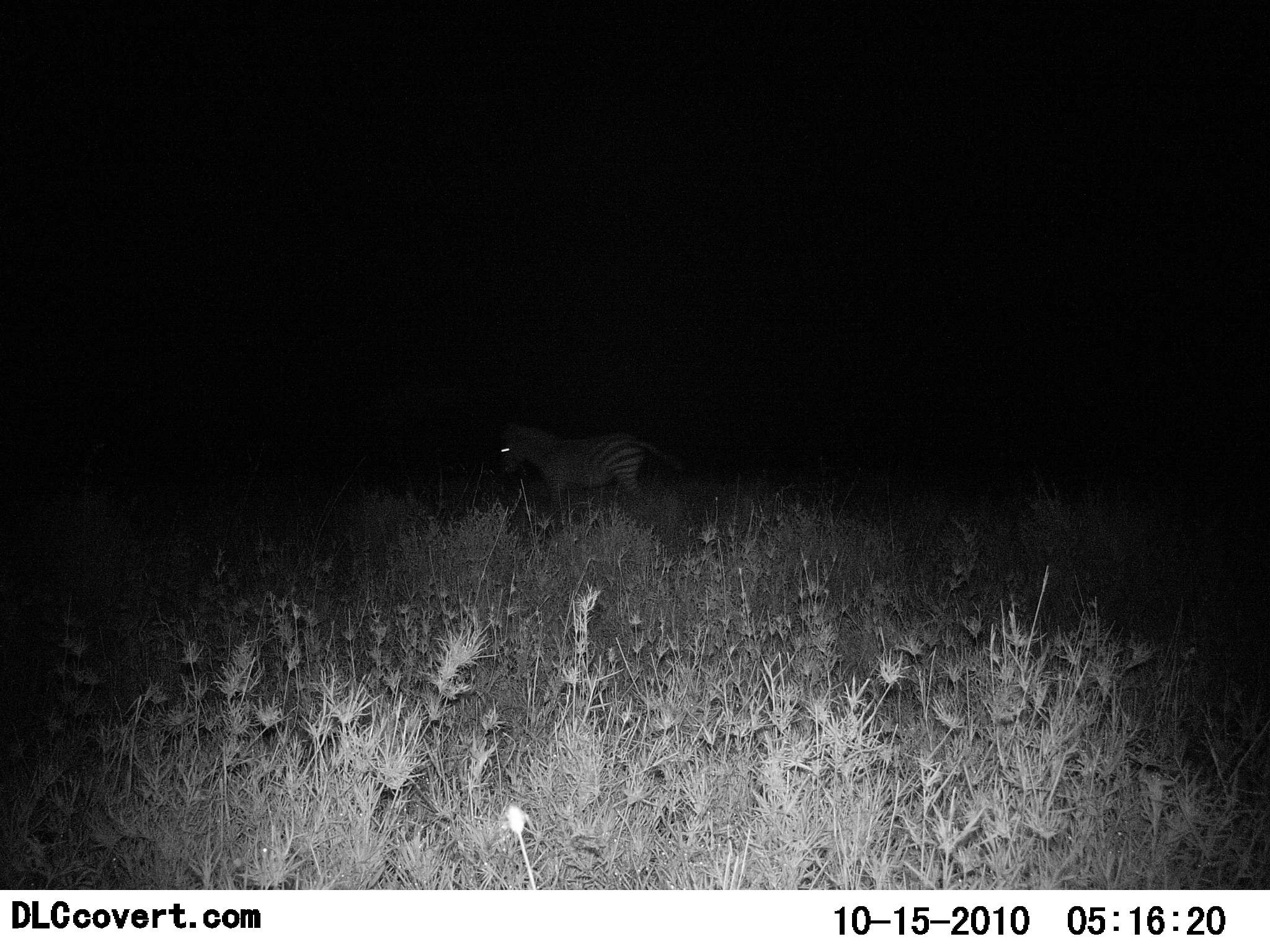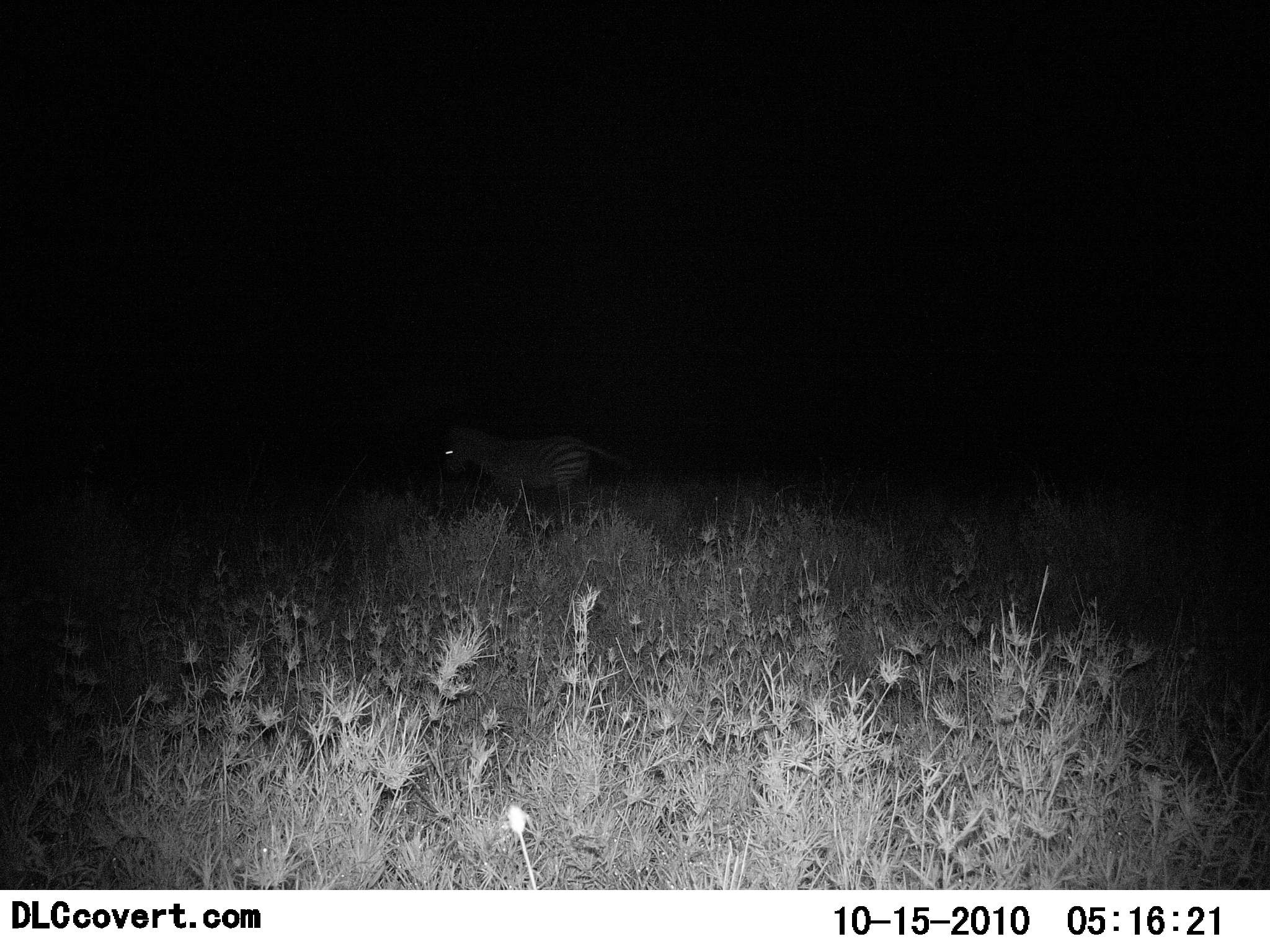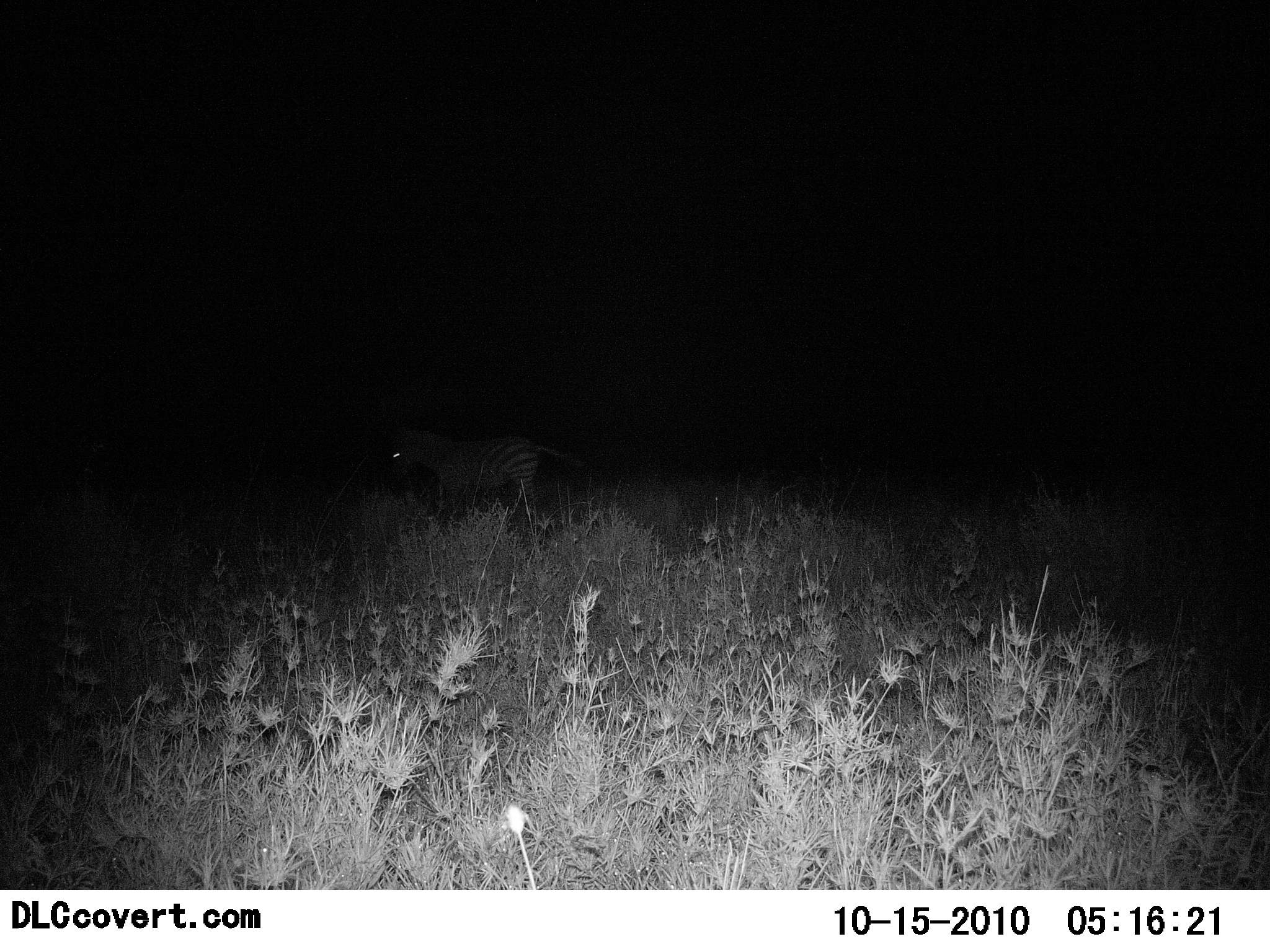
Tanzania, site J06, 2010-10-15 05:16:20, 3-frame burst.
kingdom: Animalia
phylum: Chordata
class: Mammalia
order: Perissodactyla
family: Equidae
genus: Equus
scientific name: Equus quagga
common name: plains zebra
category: zebra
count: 1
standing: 0%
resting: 0%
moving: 100%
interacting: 0%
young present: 0%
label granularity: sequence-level